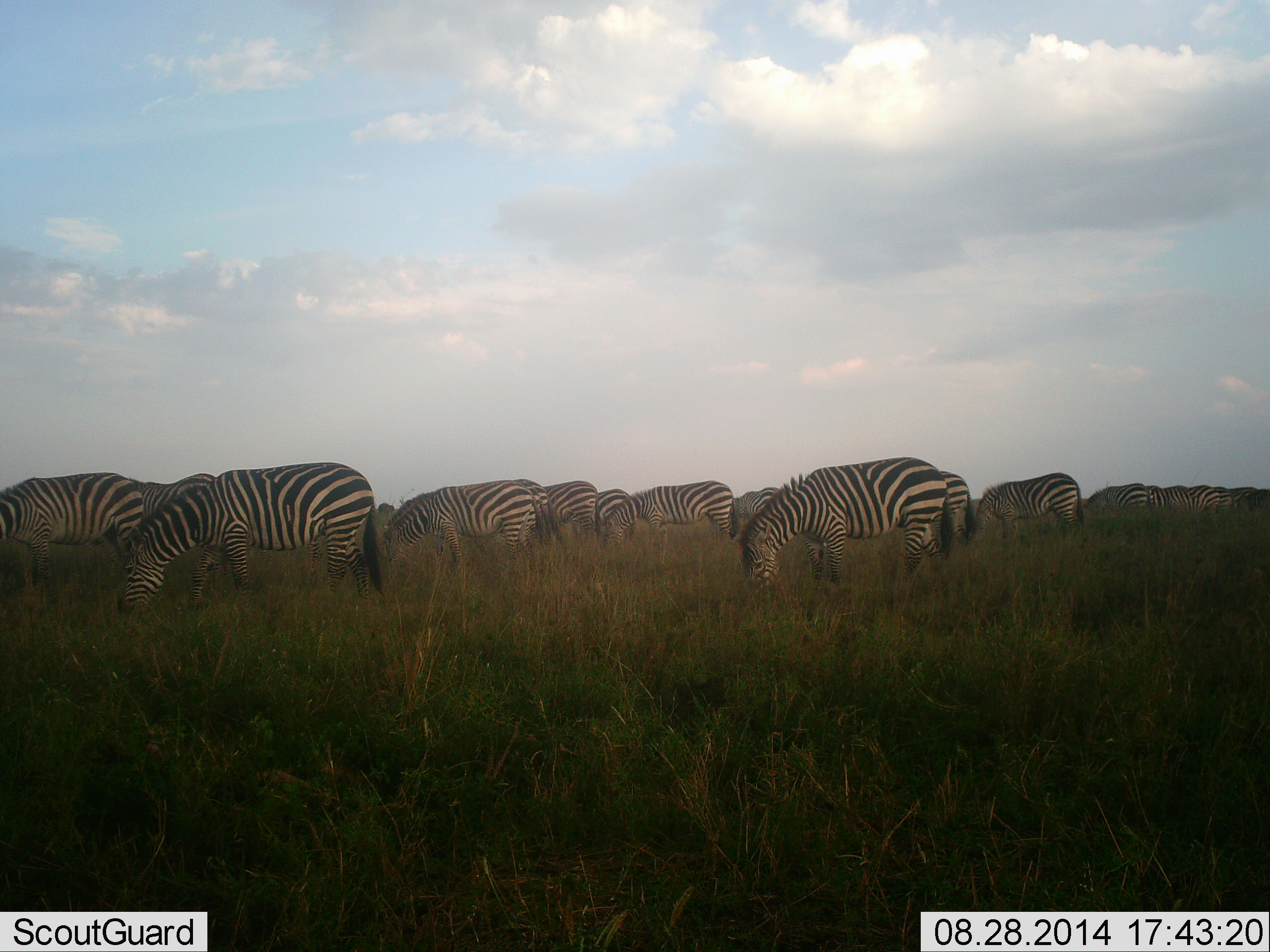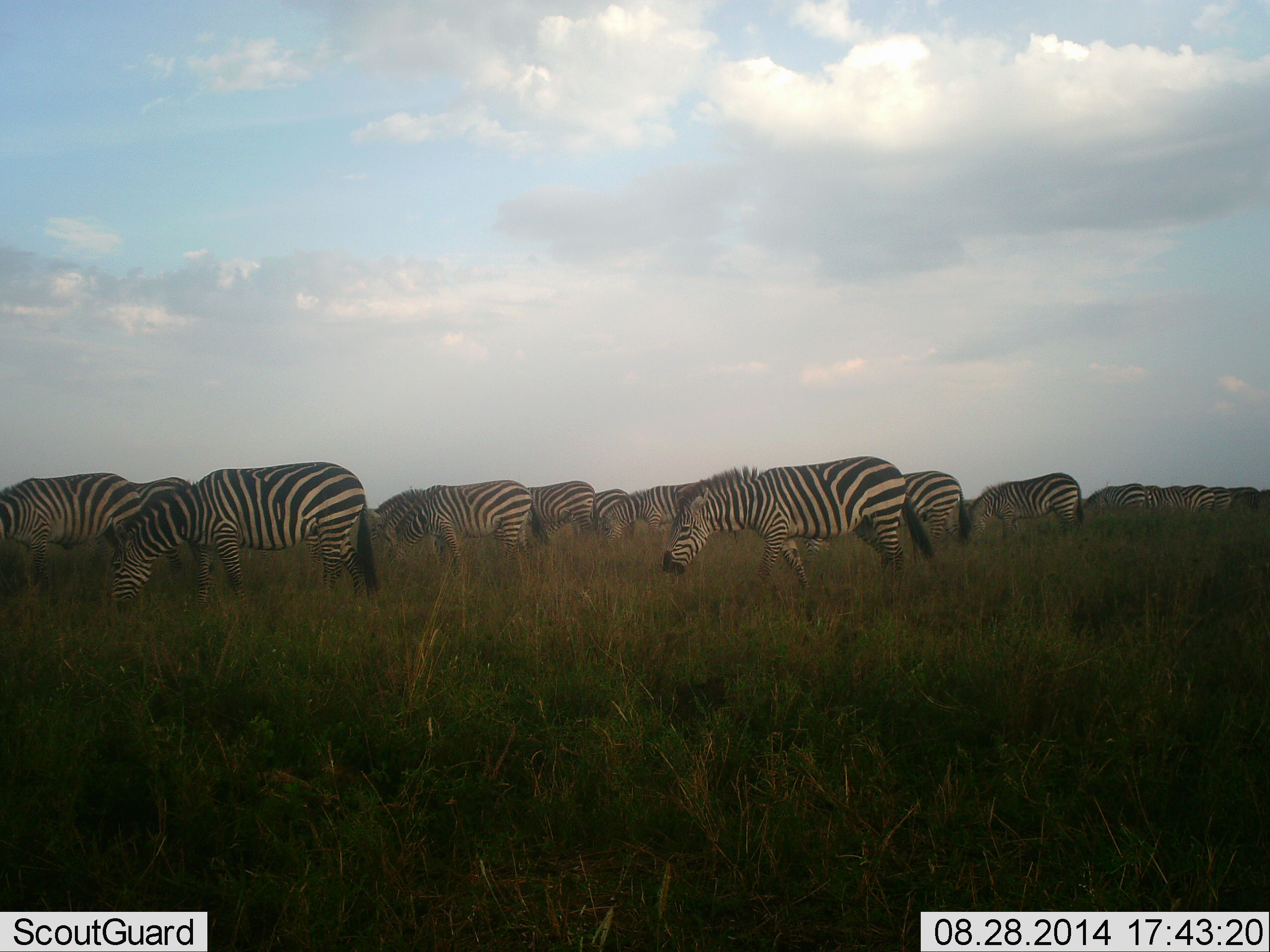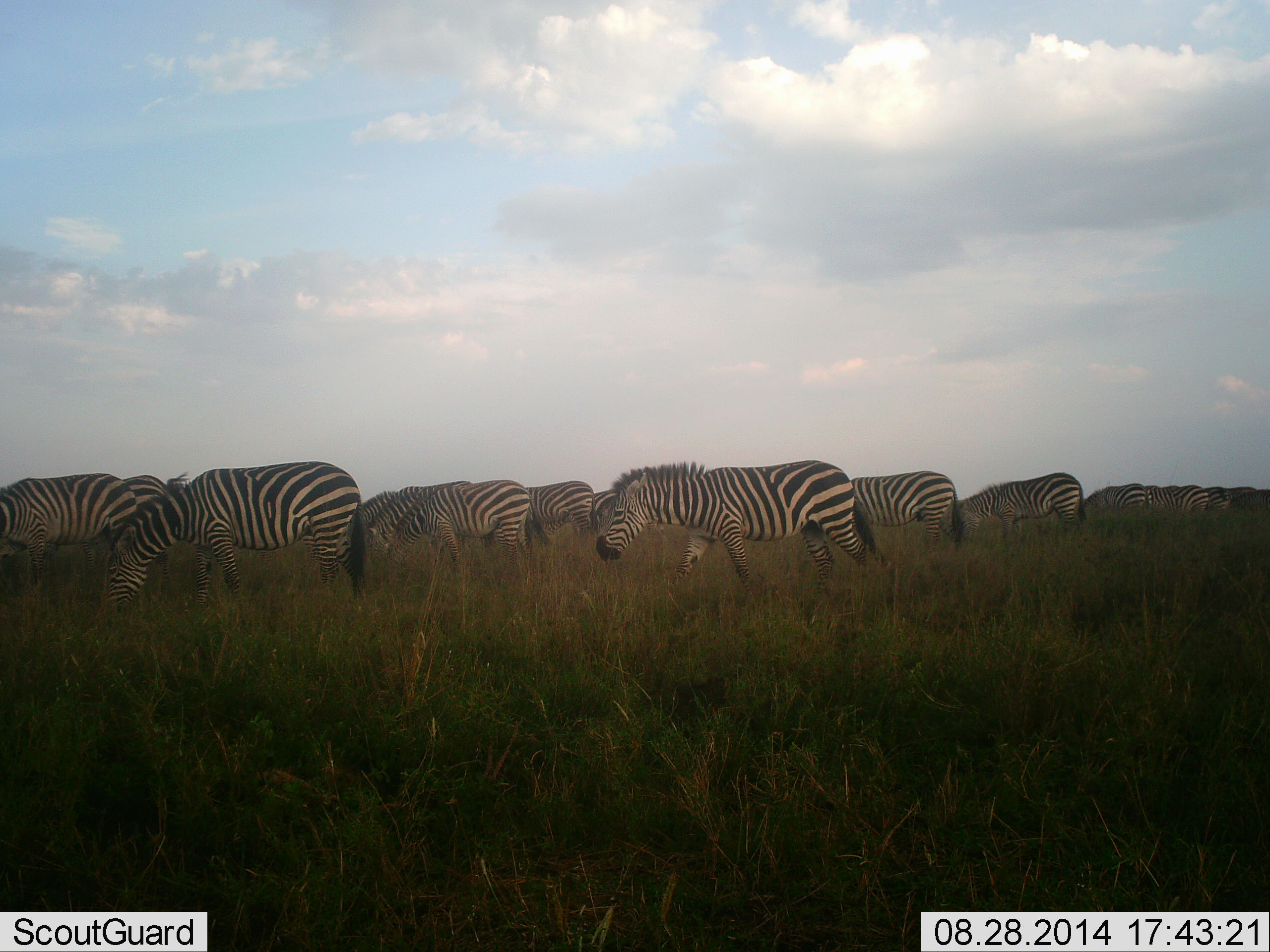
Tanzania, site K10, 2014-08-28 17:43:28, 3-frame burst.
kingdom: Animalia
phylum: Chordata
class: Mammalia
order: Perissodactyla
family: Equidae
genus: Equus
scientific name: Equus quagga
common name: plains zebra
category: zebra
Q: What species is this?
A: Zebra (plains zebra) (Equus quagga).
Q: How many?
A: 11-50.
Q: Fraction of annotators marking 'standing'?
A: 20%.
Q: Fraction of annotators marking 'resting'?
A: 0%.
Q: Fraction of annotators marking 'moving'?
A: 40%.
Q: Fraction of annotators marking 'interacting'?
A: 0%.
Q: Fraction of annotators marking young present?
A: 0%.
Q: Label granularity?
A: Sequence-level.